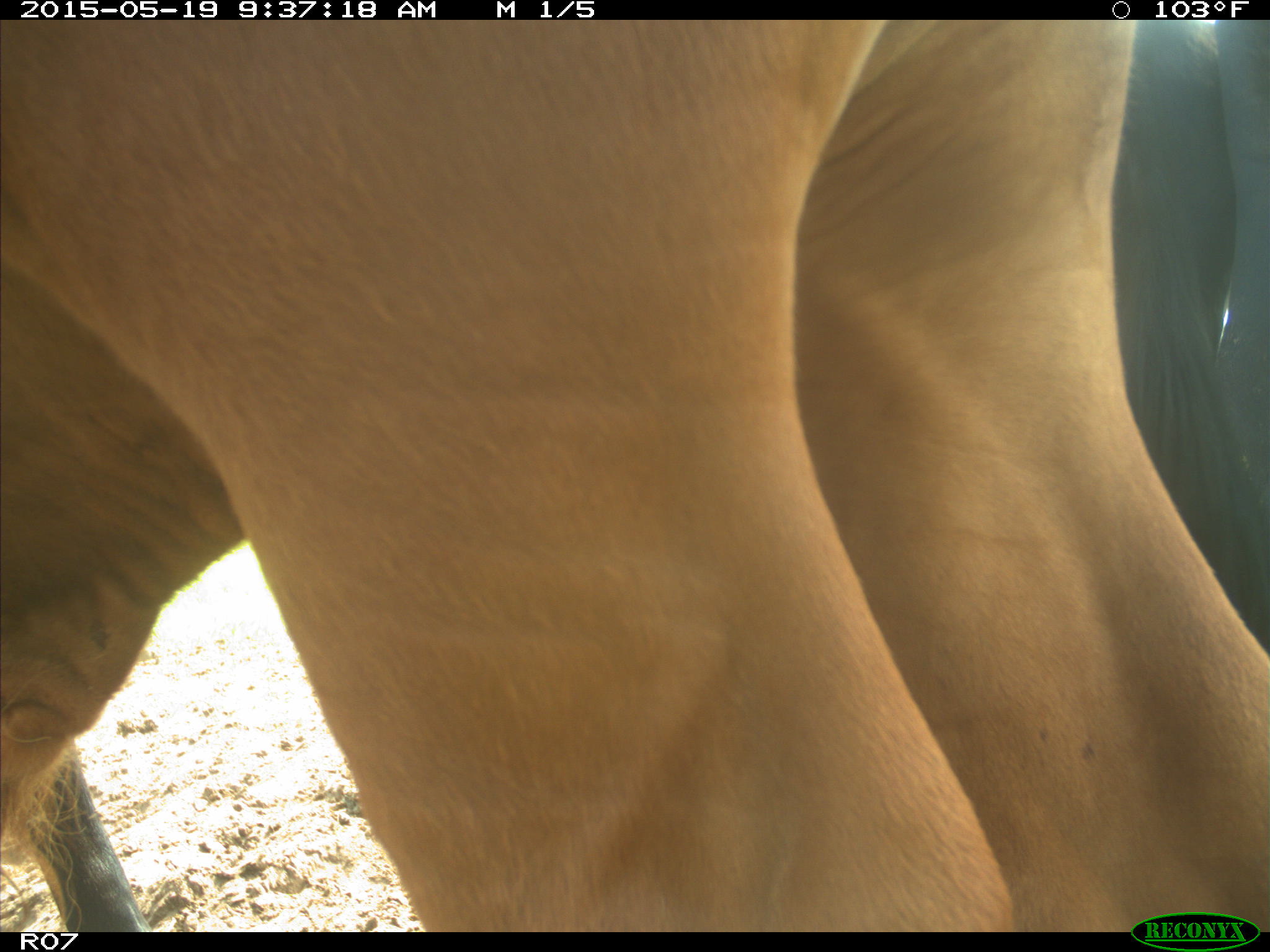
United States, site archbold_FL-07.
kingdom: Animalia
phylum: Chordata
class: Mammalia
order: Artiodactyla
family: Bovidae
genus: Bos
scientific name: Bos taurus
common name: domestic cow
Bos taurus (domestic cow).